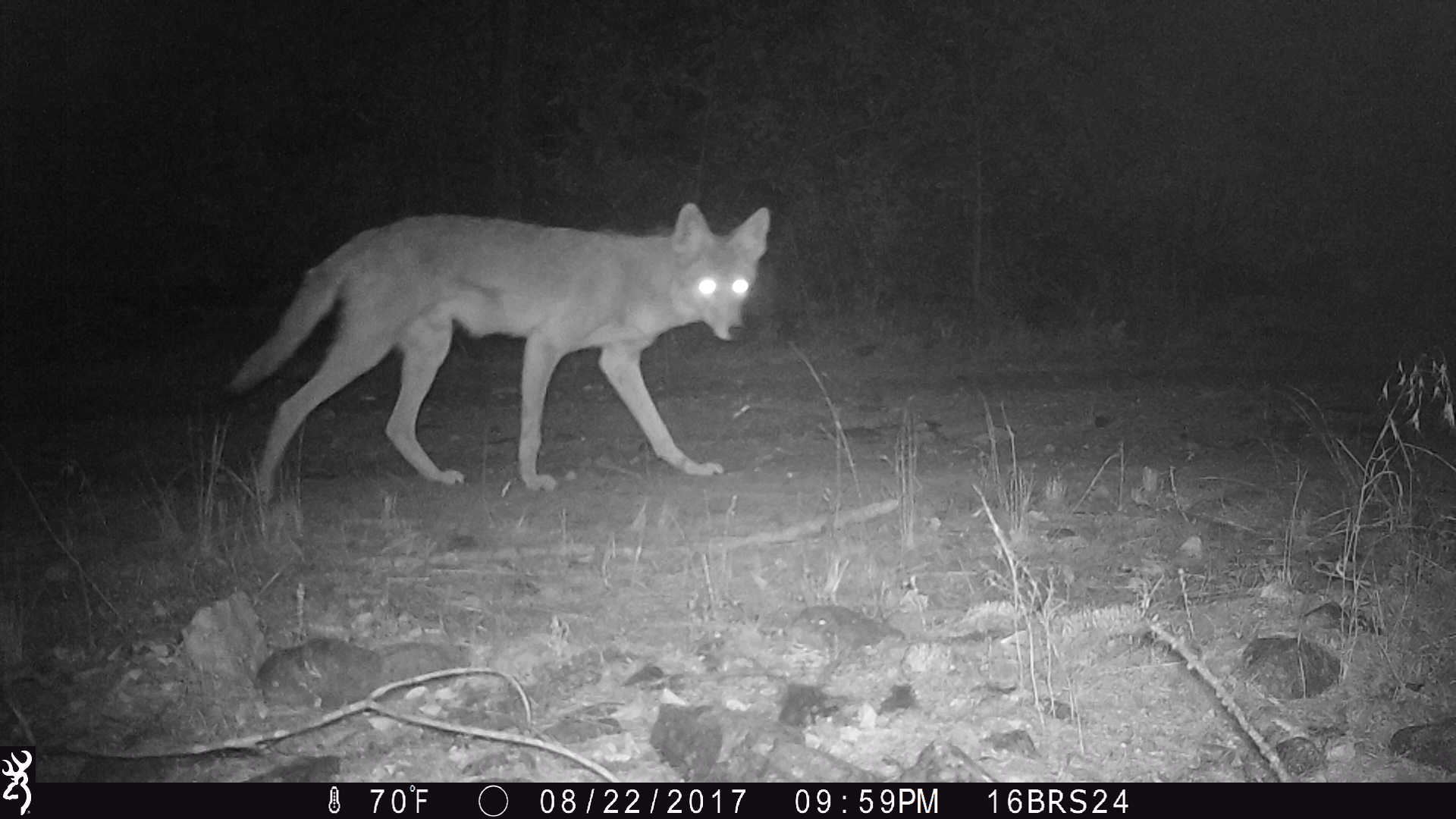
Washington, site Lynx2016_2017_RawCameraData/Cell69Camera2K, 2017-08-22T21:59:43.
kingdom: Animalia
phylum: Chordata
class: Mammalia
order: Carnivora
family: Canidae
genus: Canis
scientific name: Canis latrans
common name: coyote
Canis latrans (coyote). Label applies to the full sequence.